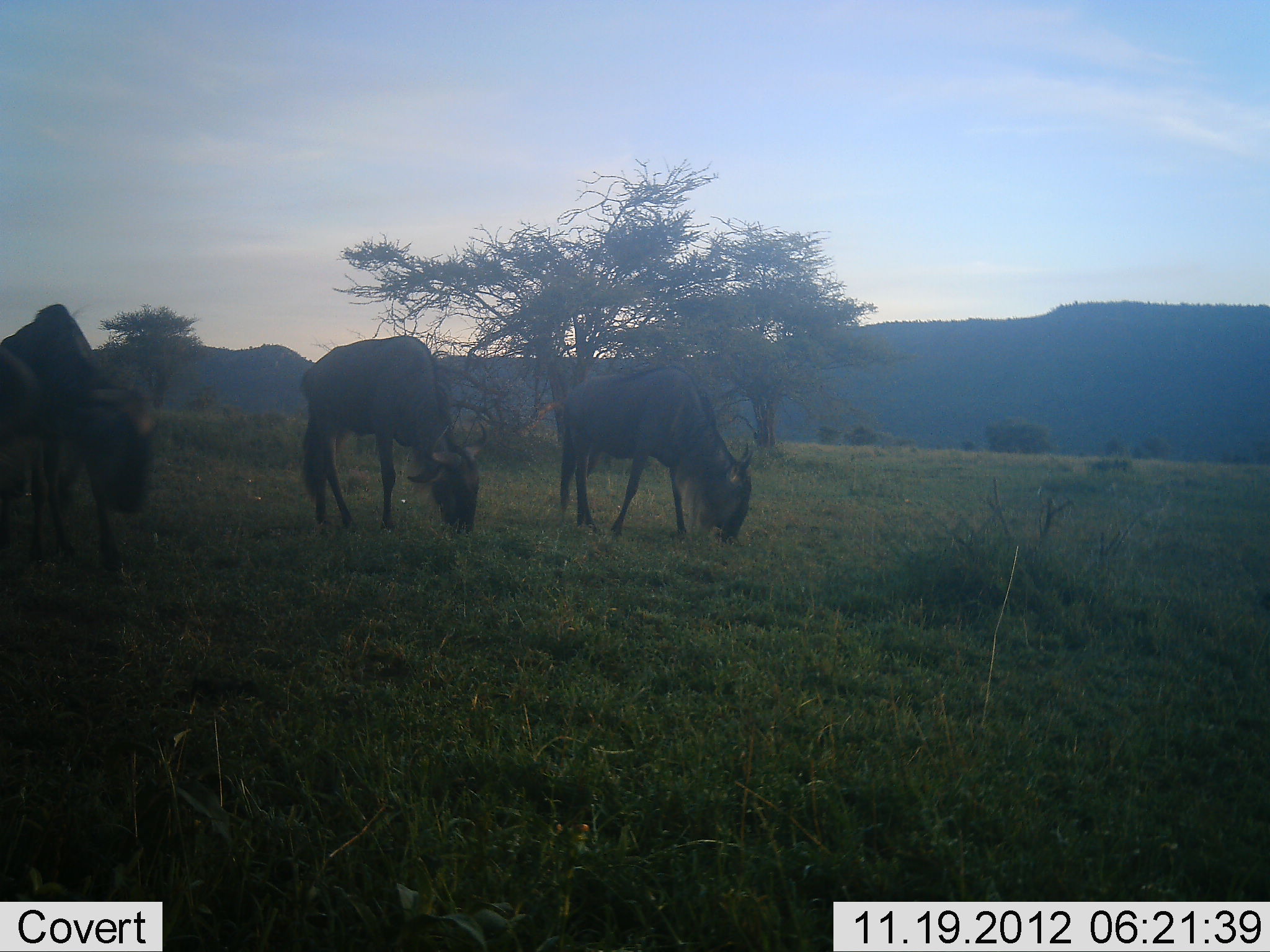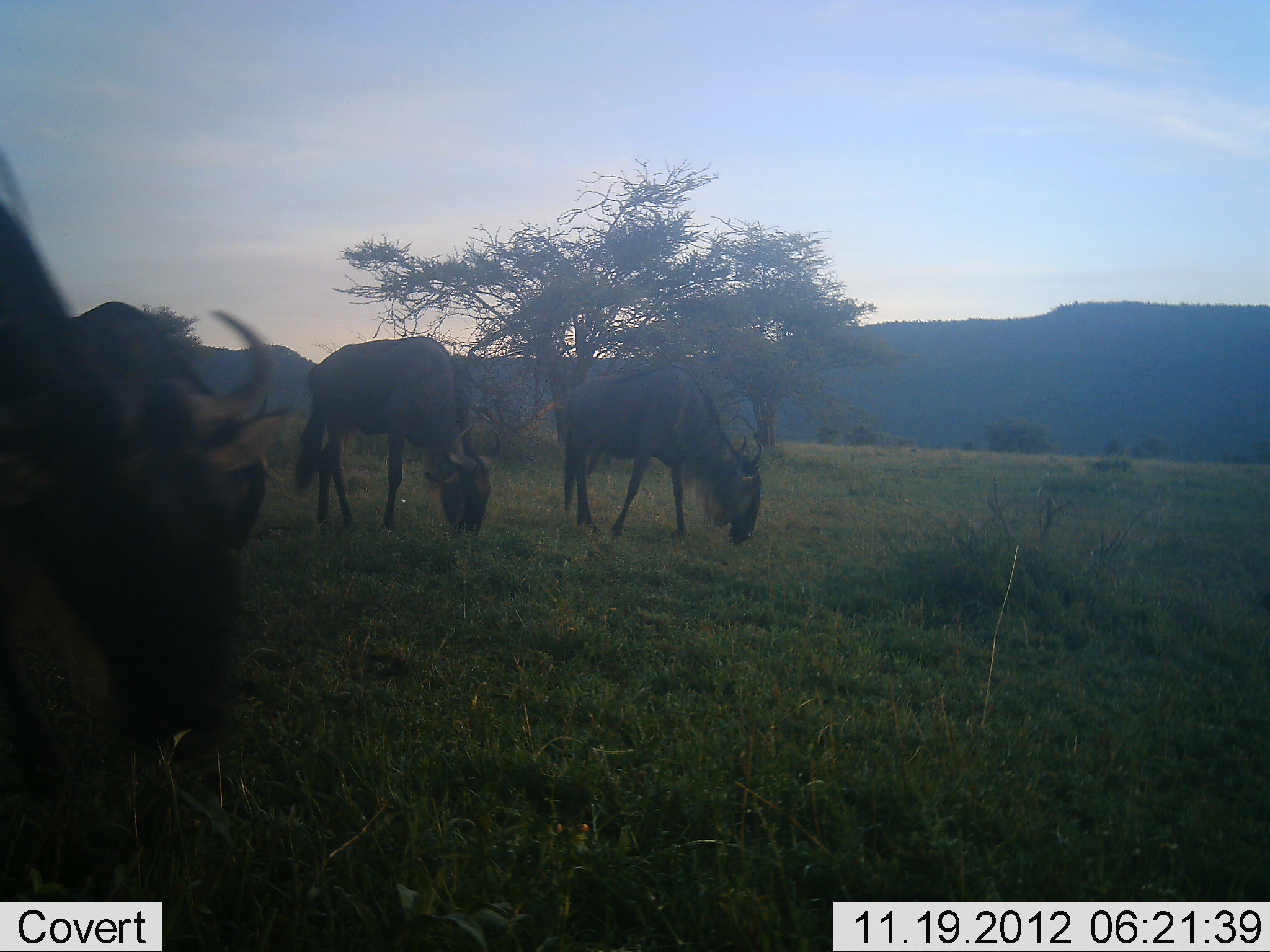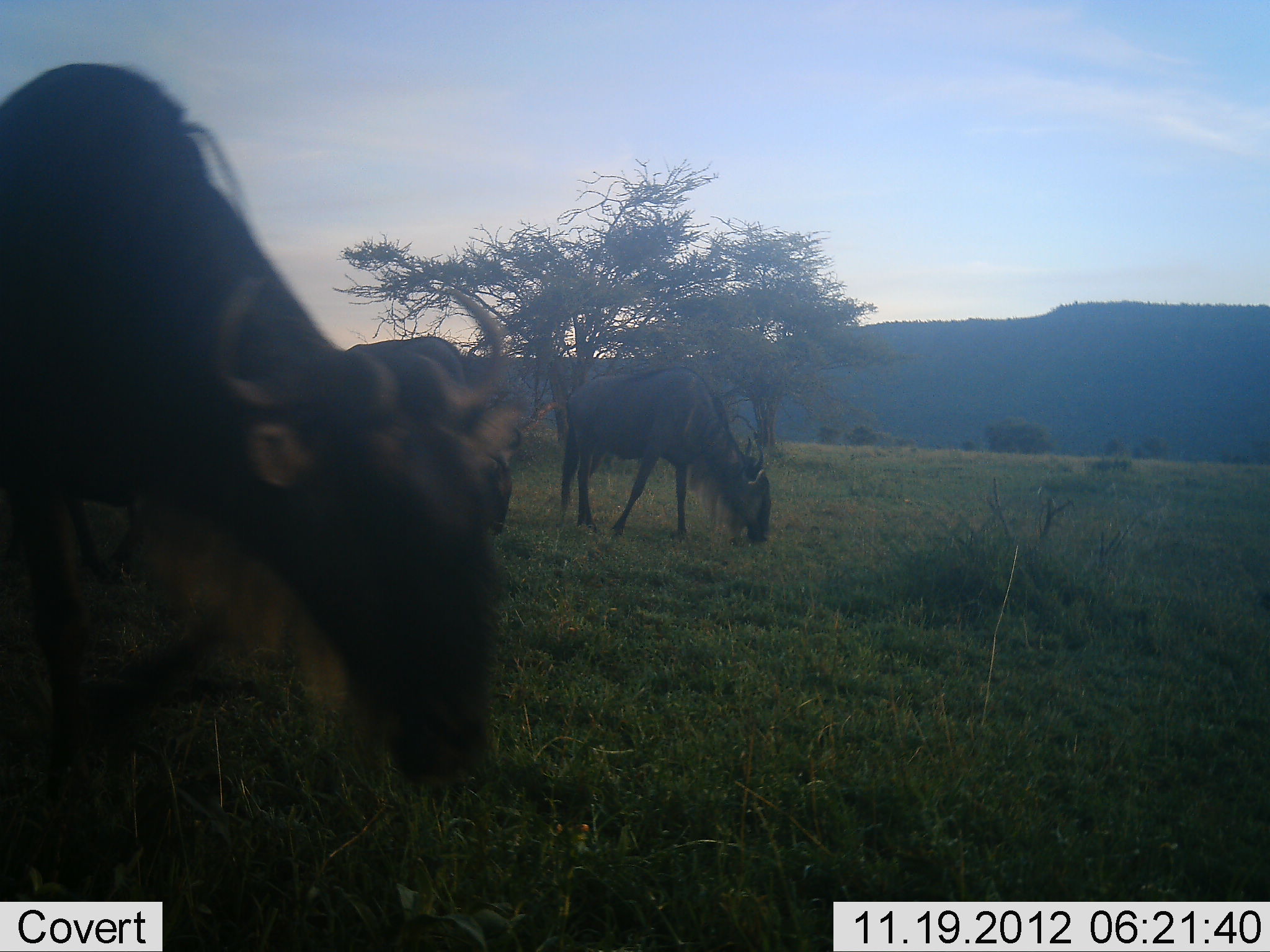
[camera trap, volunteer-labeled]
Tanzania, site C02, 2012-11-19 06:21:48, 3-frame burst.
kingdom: Animalia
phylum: Chordata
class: Mammalia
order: Artiodactyla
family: Bovidae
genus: Connochaetes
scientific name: Connochaetes taurinus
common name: blue wildebeest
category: wildebeest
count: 4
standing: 20%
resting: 0%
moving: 50%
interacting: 0%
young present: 0%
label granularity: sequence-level